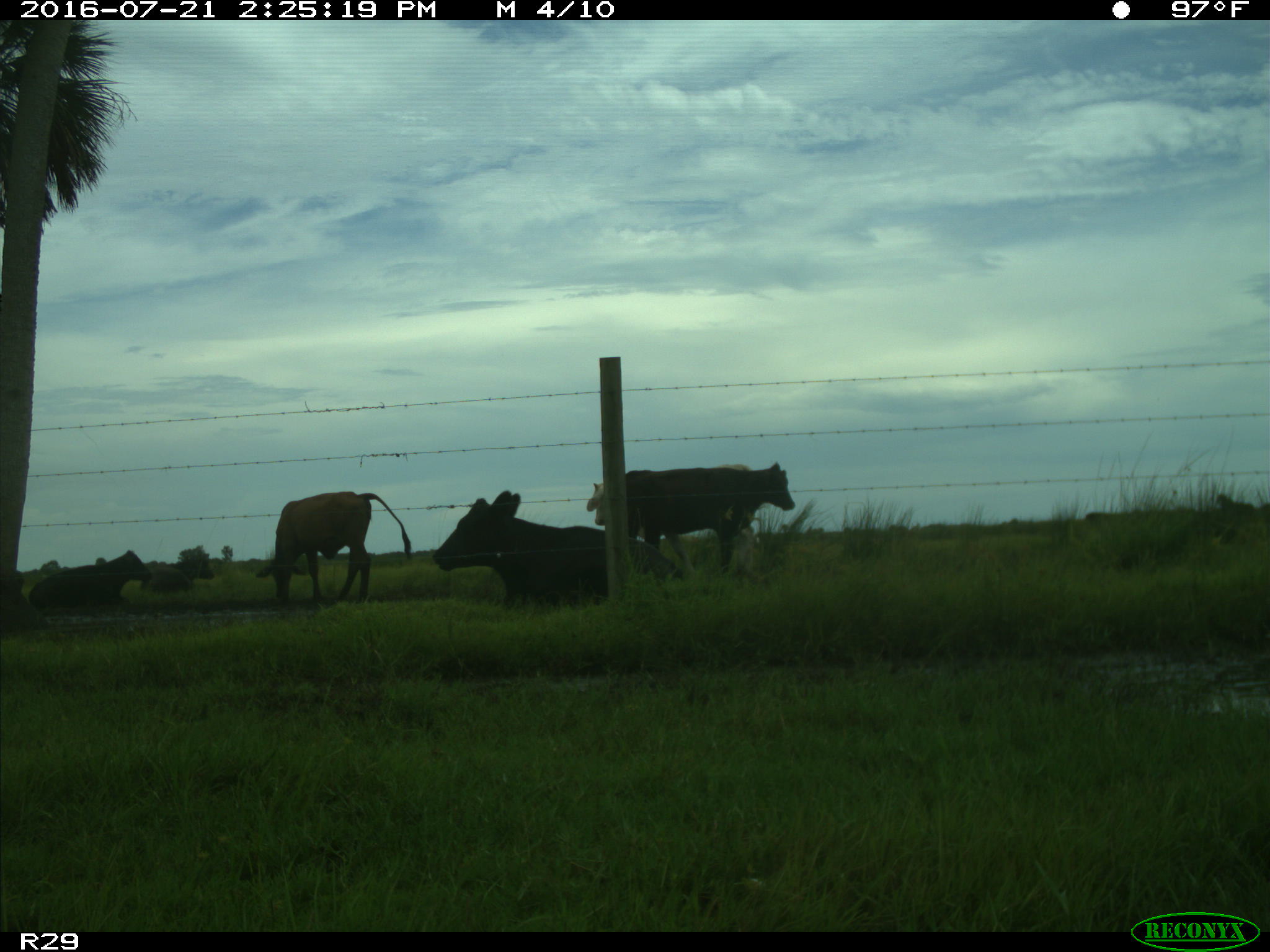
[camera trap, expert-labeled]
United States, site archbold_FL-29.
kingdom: Animalia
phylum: Chordata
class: Mammalia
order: Artiodactyla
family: Bovidae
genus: Bos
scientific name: Bos taurus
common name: domestic cow